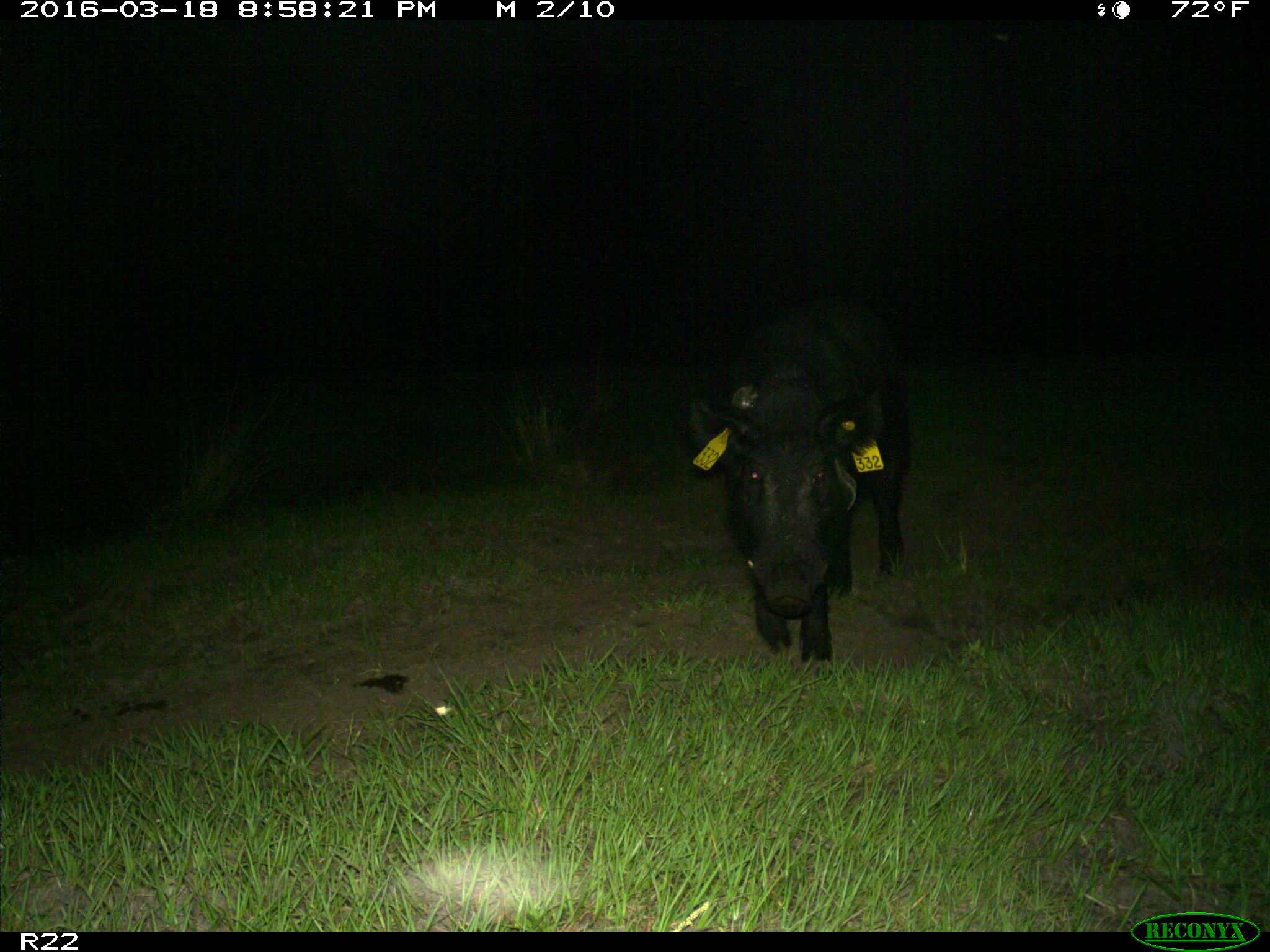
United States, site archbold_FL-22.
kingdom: Animalia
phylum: Chordata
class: Mammalia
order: Artiodactyla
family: Suidae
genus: Sus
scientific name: Sus scrofa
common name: wild boar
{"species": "Sus scrofa (wild boar)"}